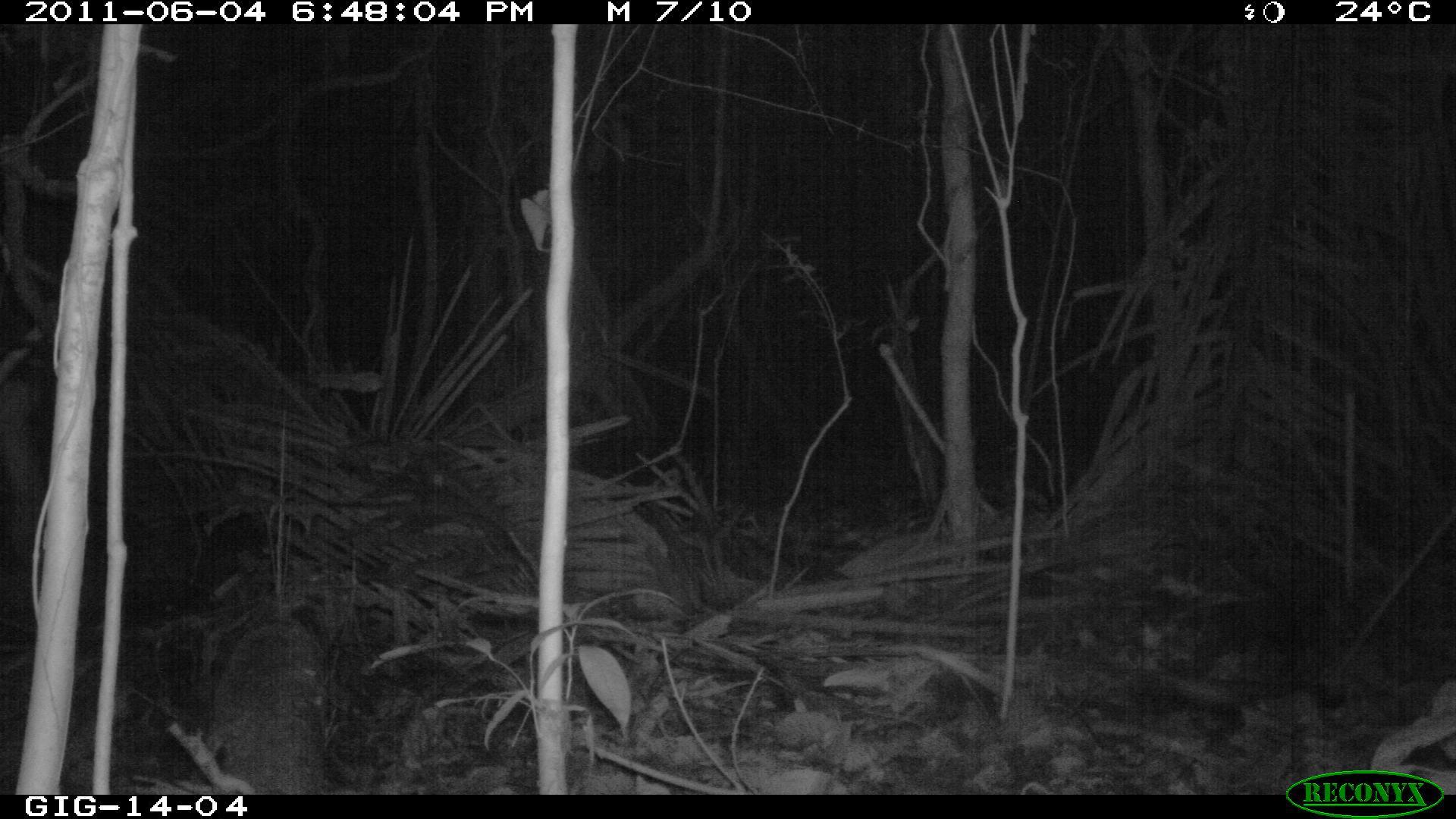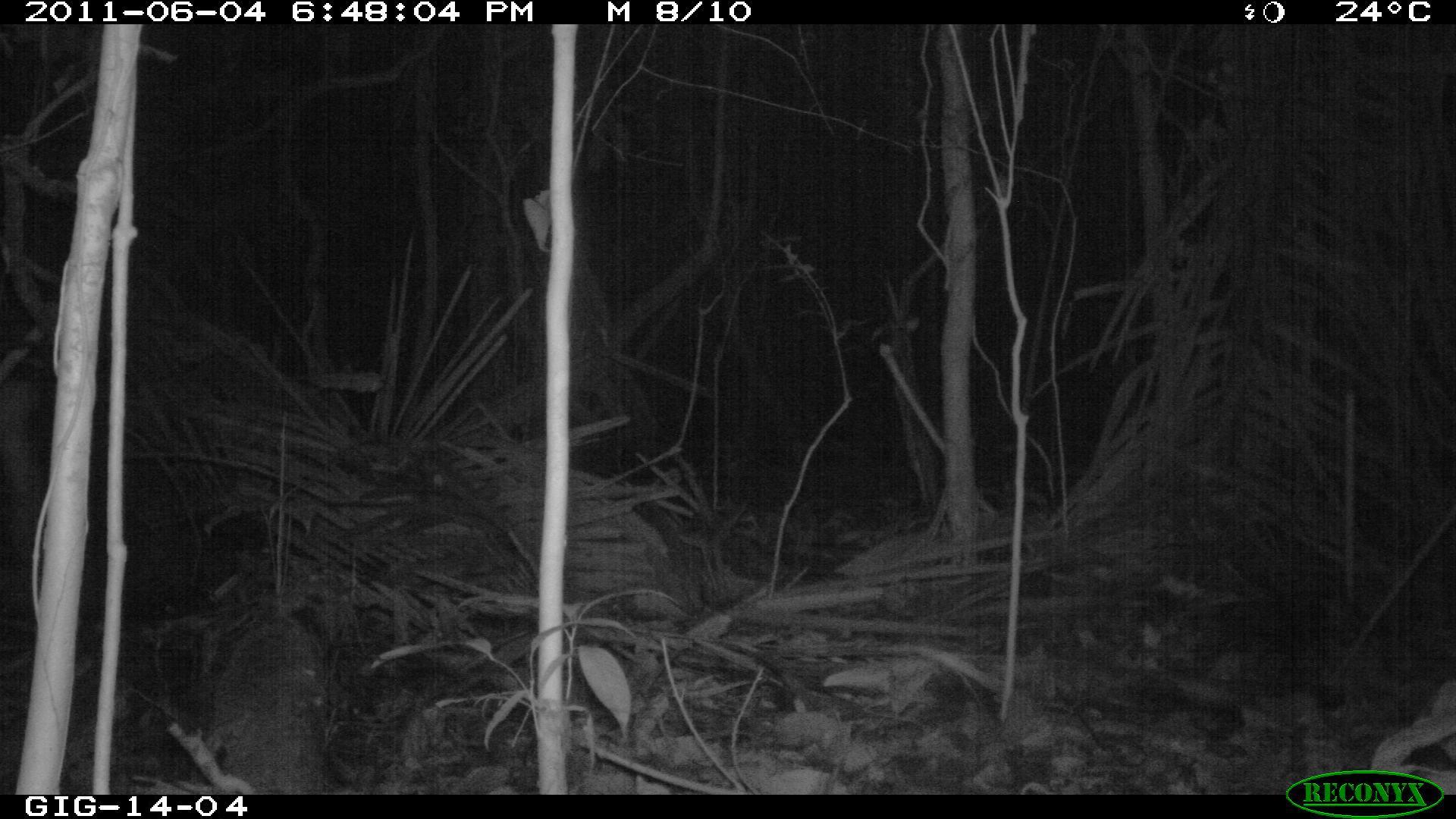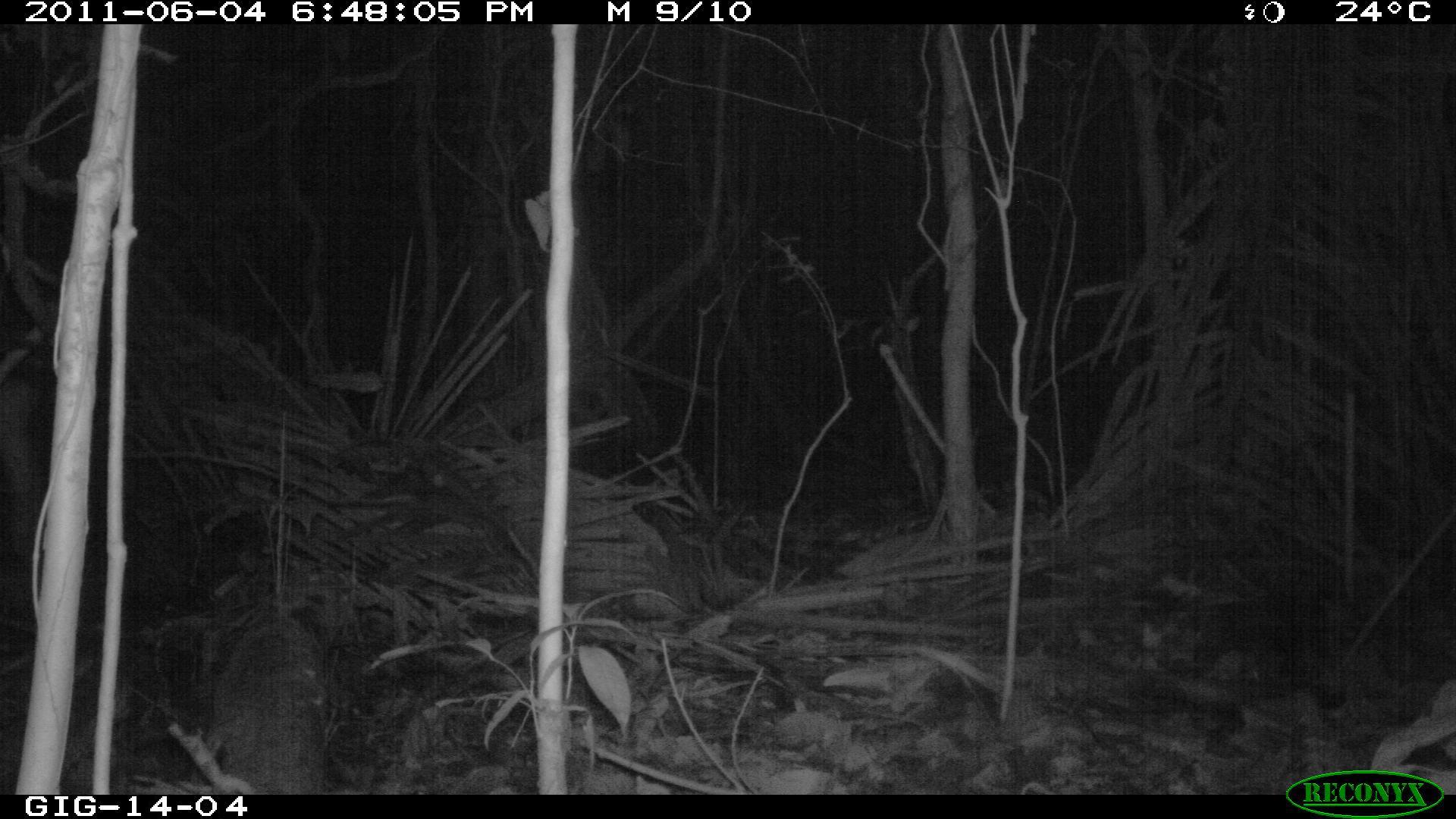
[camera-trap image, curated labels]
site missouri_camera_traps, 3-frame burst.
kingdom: Animalia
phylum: Chordata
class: Mammalia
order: Didelphimorphia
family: Didelphidae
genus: Didelphis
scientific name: Didelphis marsupialis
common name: common opossum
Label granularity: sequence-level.